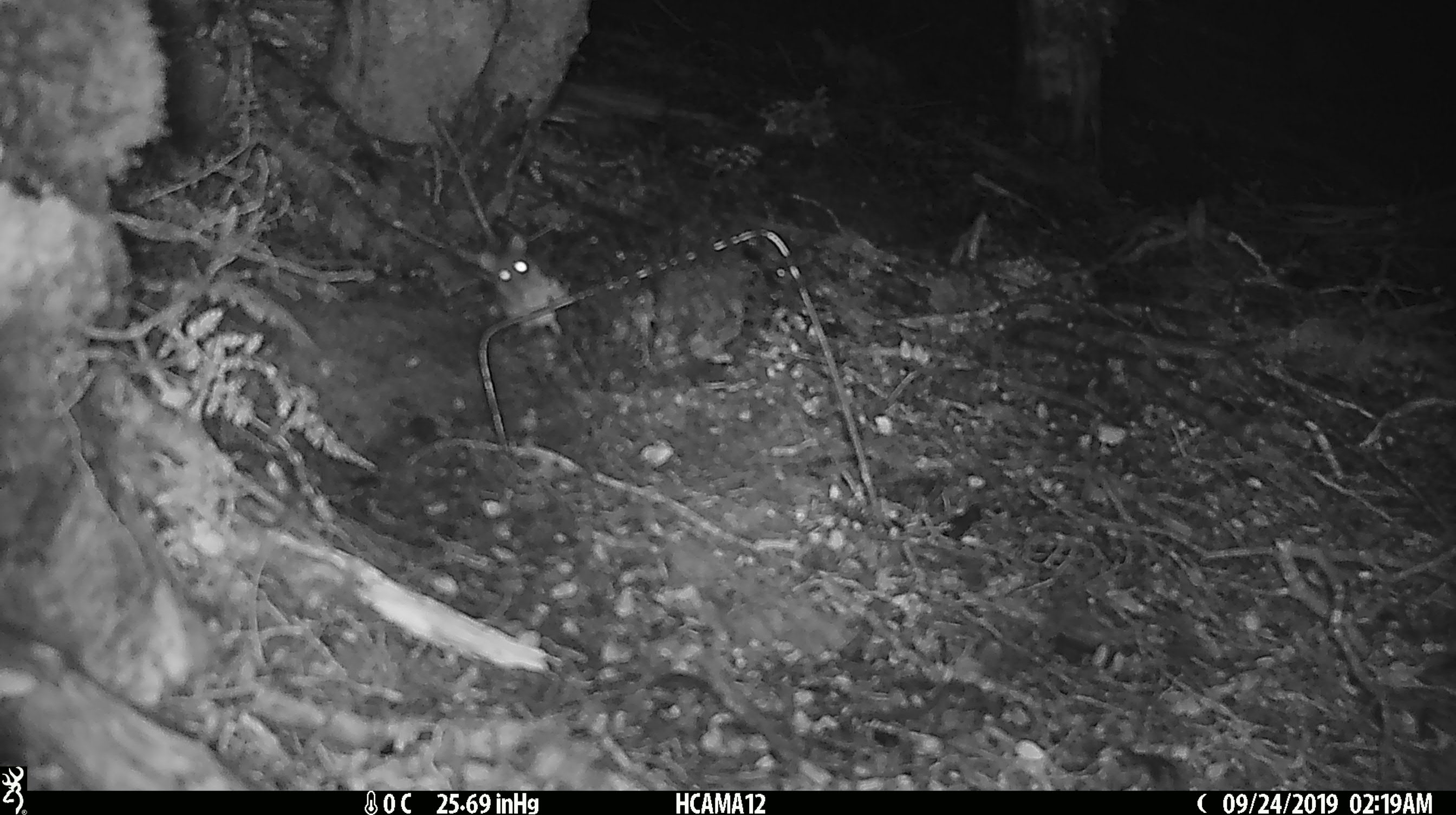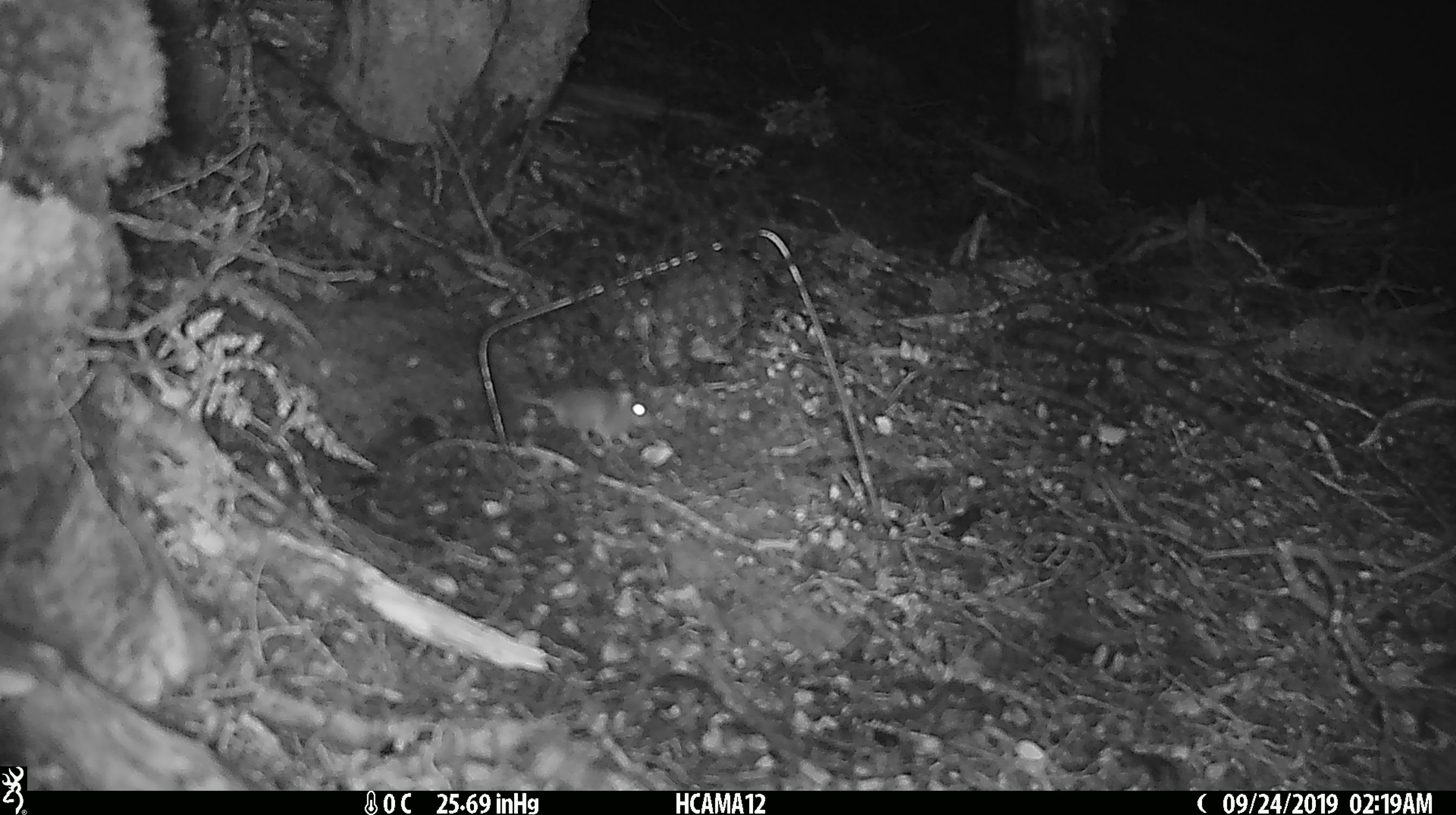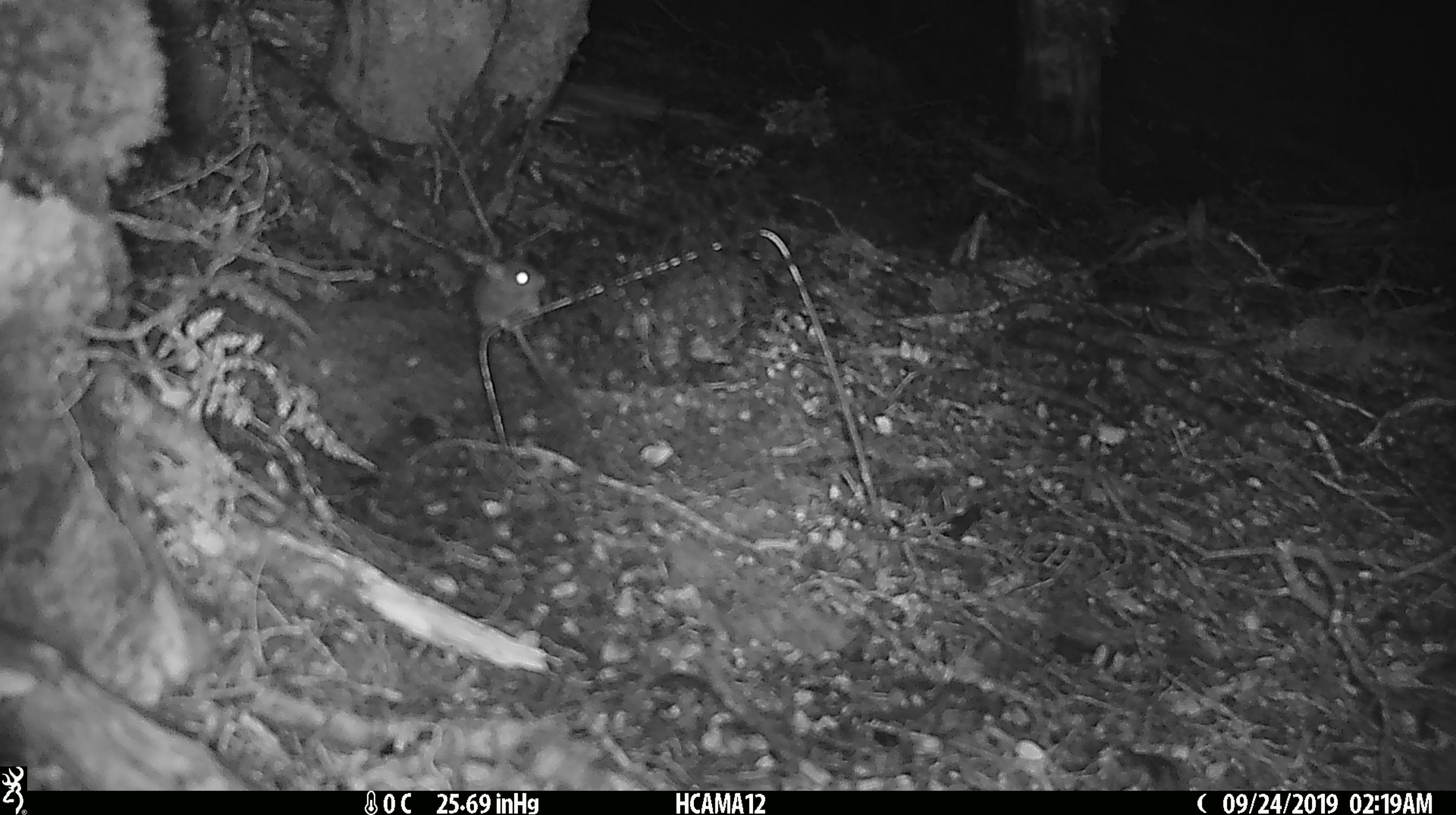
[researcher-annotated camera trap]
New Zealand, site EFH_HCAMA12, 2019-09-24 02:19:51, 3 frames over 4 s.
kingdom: Animalia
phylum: Chordata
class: Mammalia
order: Rodentia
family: Muridae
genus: Mus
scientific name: Mus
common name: mouse